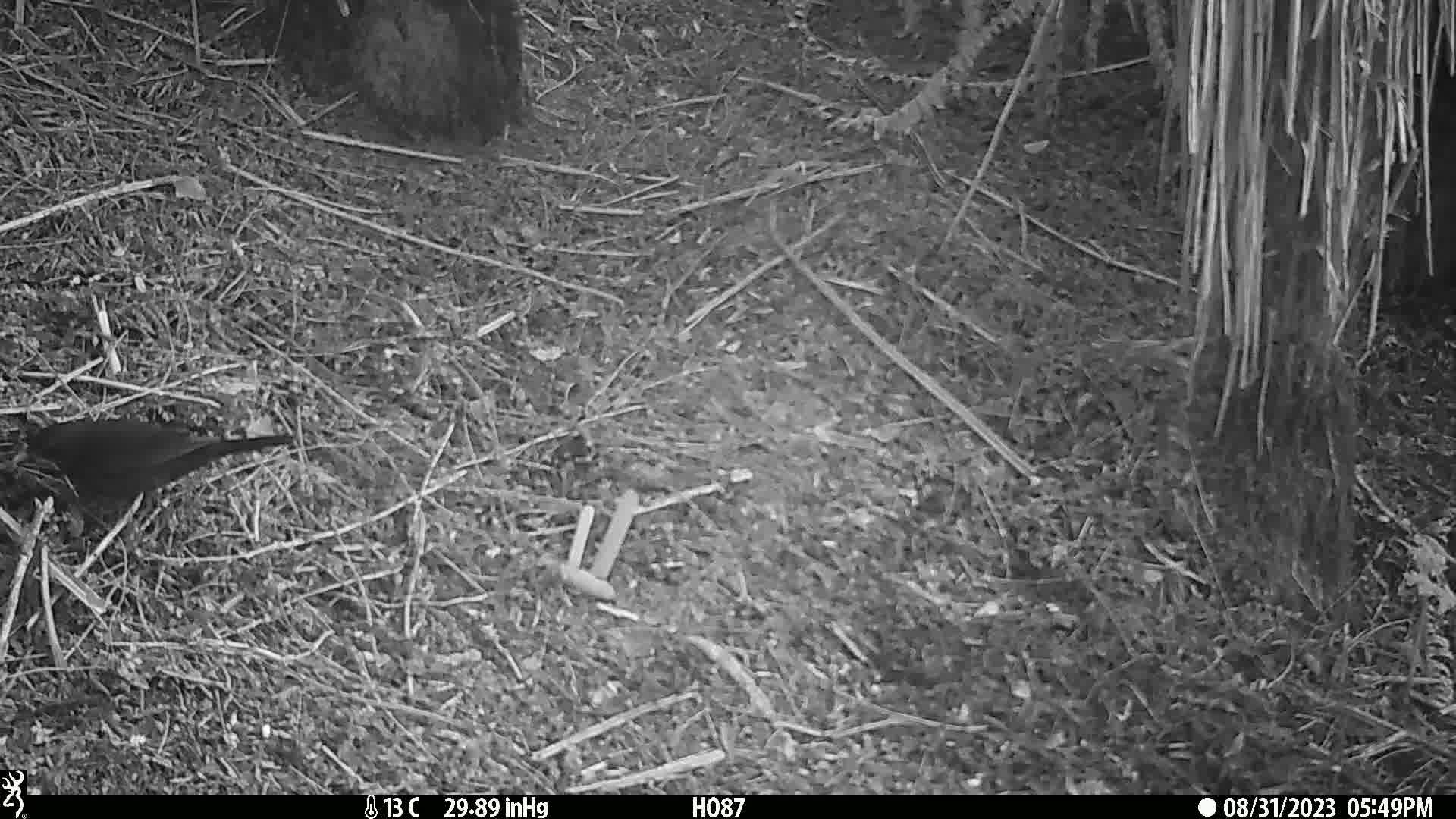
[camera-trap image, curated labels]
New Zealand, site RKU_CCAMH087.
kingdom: Animalia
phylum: Chordata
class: Aves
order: Passeriformes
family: Turdidae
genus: Turdus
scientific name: Turdus merula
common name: eurasian blackbird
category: blackbird